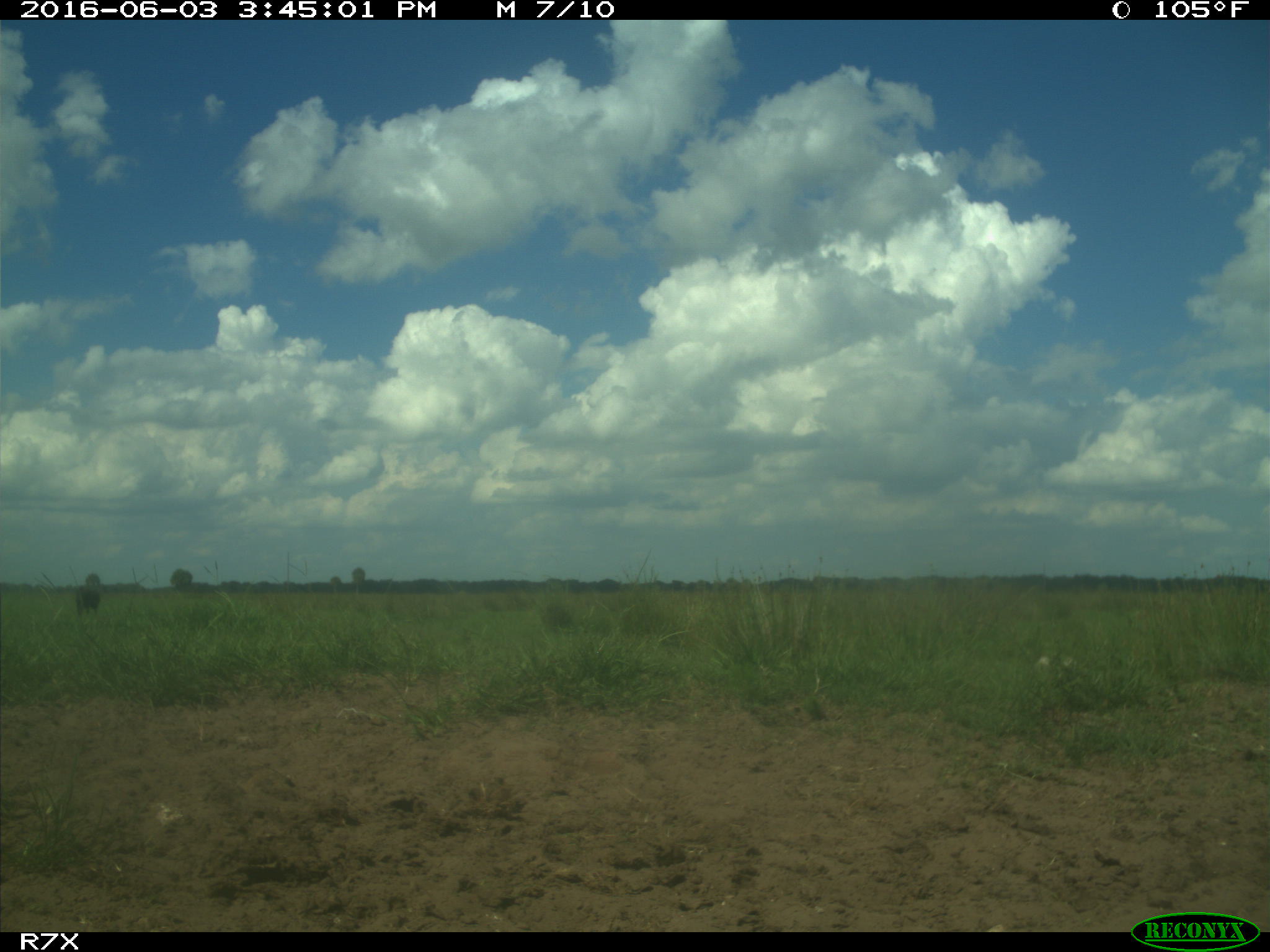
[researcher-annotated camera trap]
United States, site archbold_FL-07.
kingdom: Animalia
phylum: Chordata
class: Mammalia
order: Artiodactyla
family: Bovidae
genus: Bos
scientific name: Bos taurus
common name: domestic cow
Bos taurus (domestic cow).